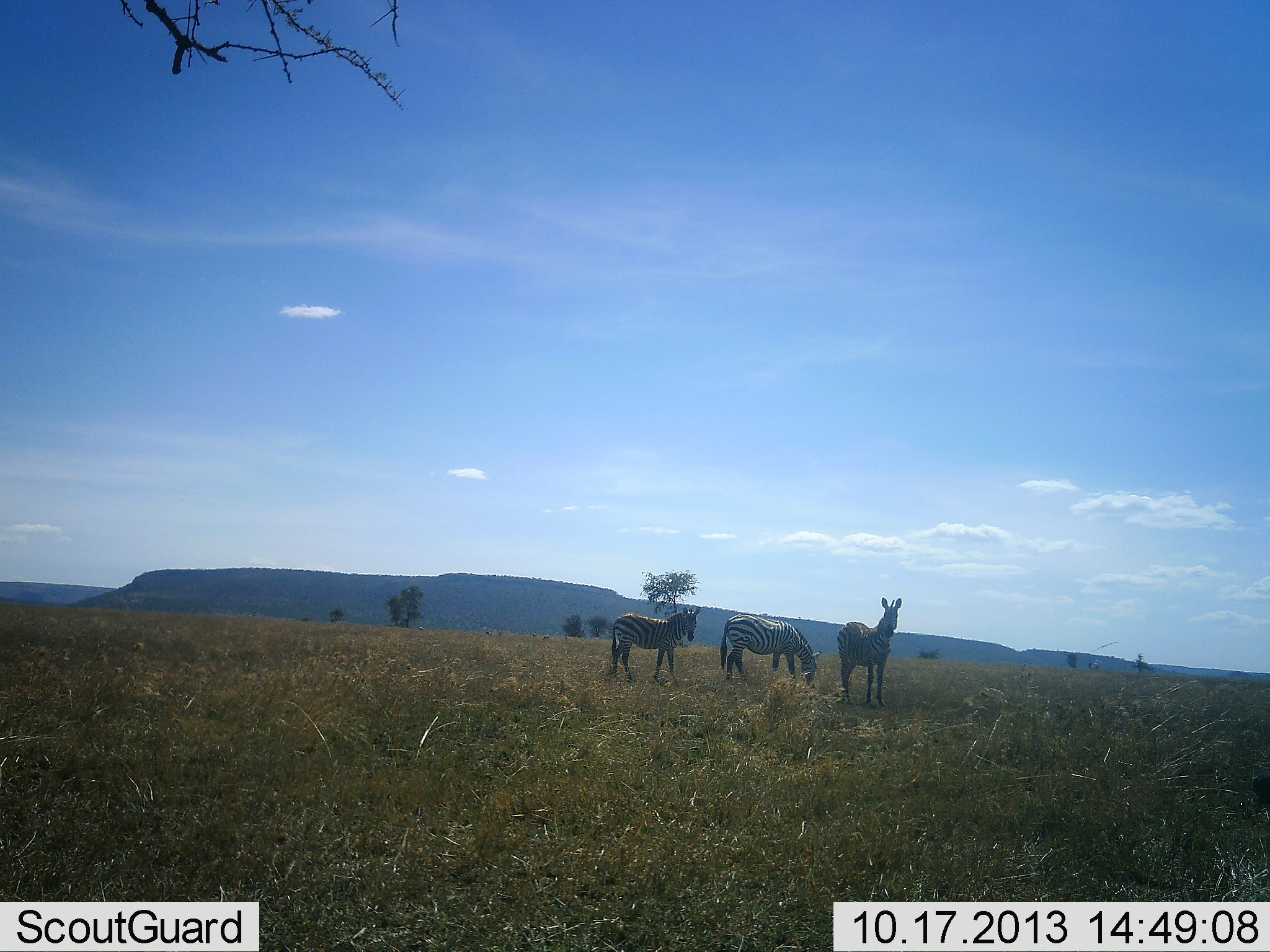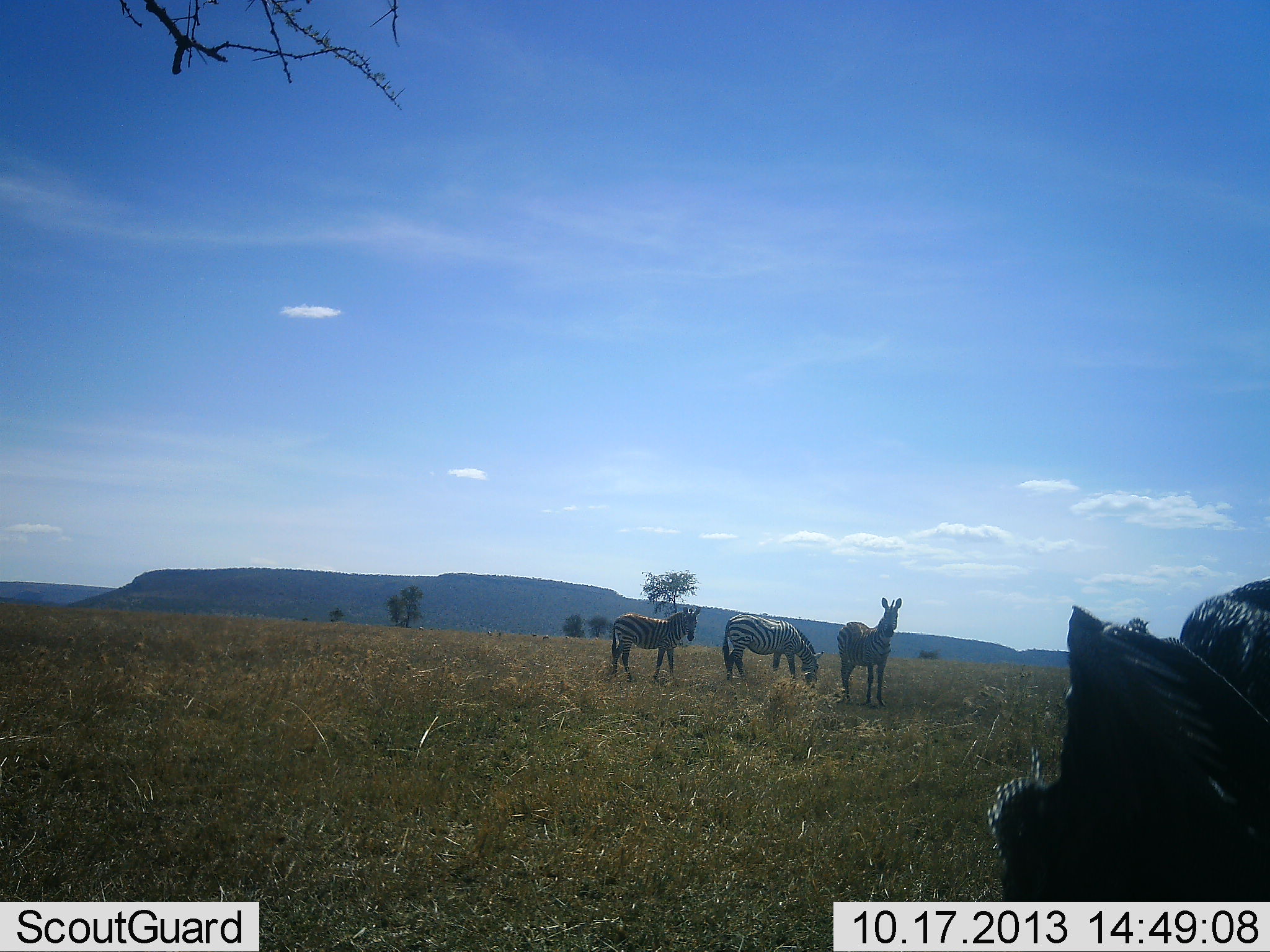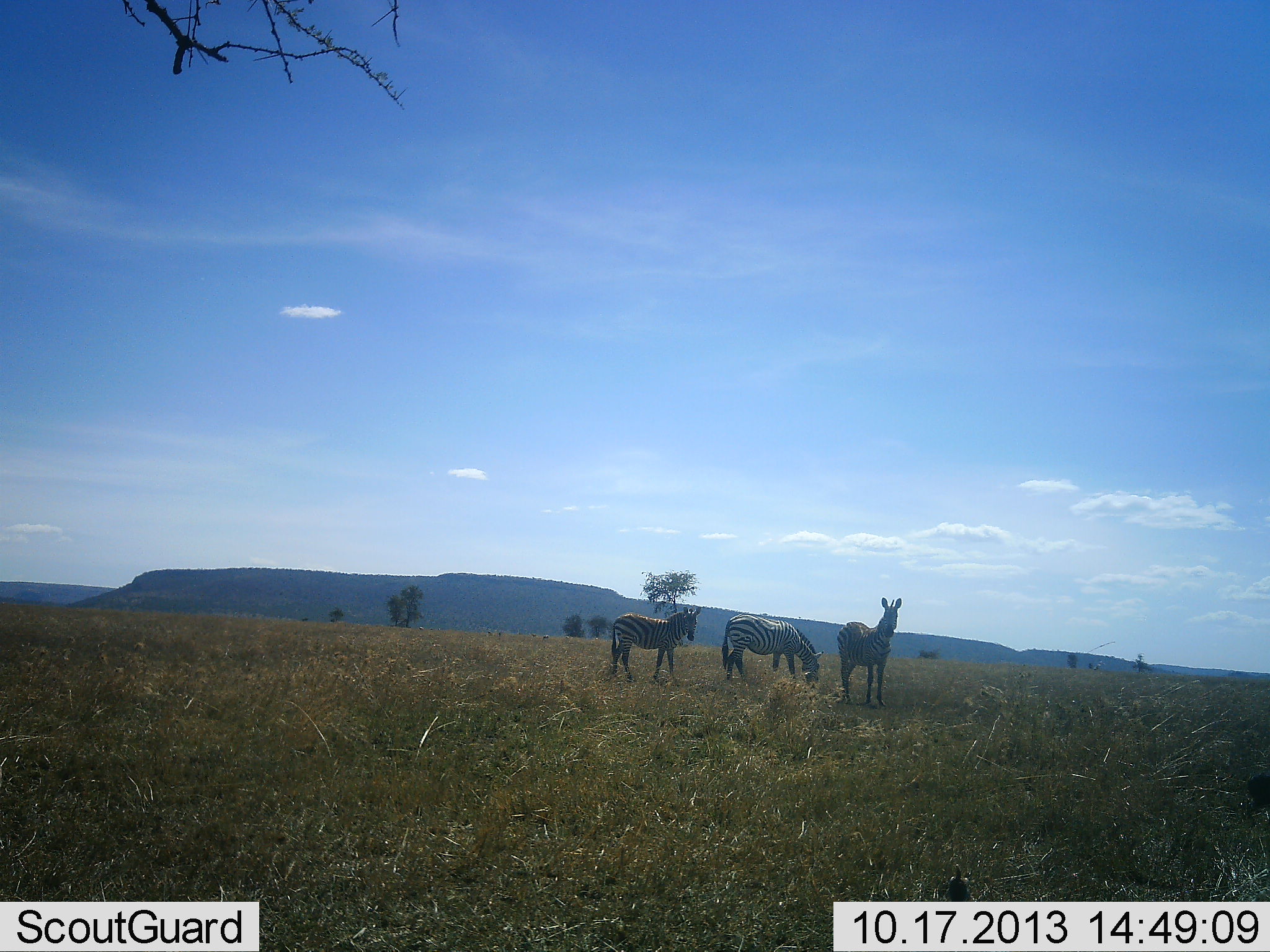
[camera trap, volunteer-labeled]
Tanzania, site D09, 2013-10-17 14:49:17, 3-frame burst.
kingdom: Animalia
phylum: Chordata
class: Mammalia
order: Perissodactyla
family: Equidae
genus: Equus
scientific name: Equus quagga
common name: plains zebra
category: zebra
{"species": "zebra (plains zebra) (Equus quagga)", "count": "3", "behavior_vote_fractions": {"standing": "80%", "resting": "3%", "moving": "6%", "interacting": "3%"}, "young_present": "0%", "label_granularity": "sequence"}